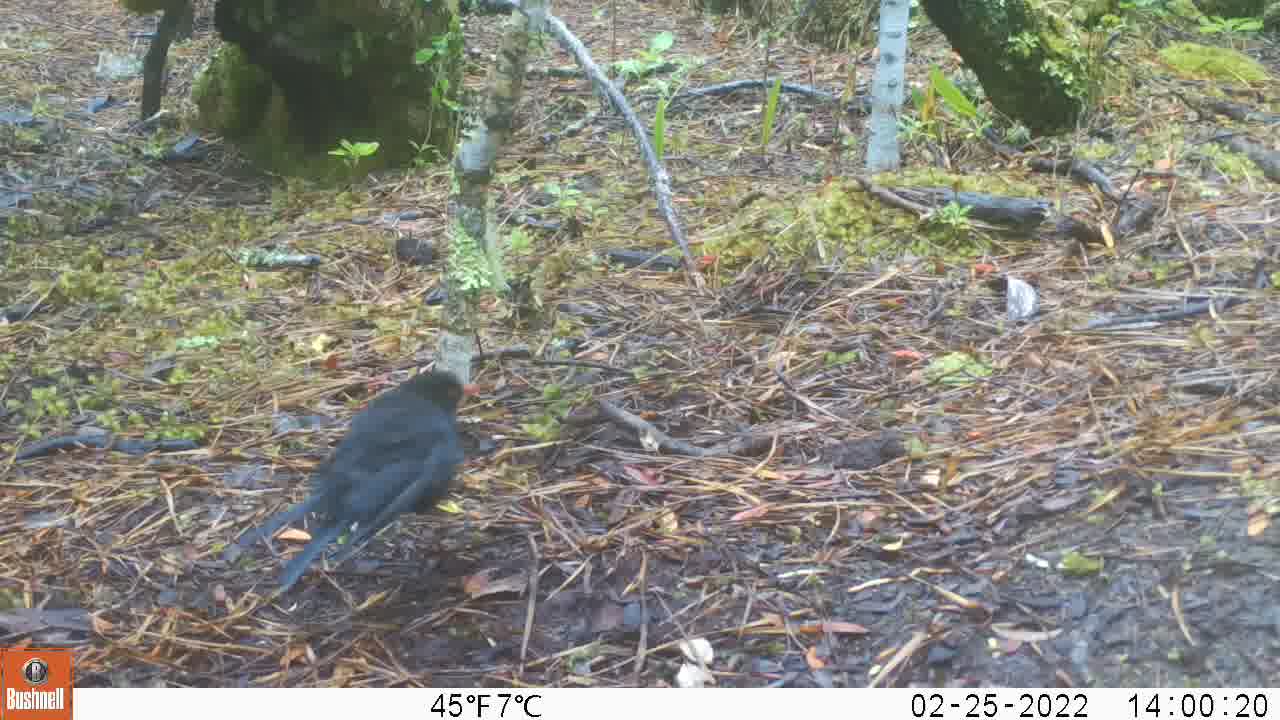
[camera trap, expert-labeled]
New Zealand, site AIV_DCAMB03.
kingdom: Animalia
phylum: Chordata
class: Aves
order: Passeriformes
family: Turdidae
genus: Turdus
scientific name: Turdus merula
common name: eurasian blackbird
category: blackbird